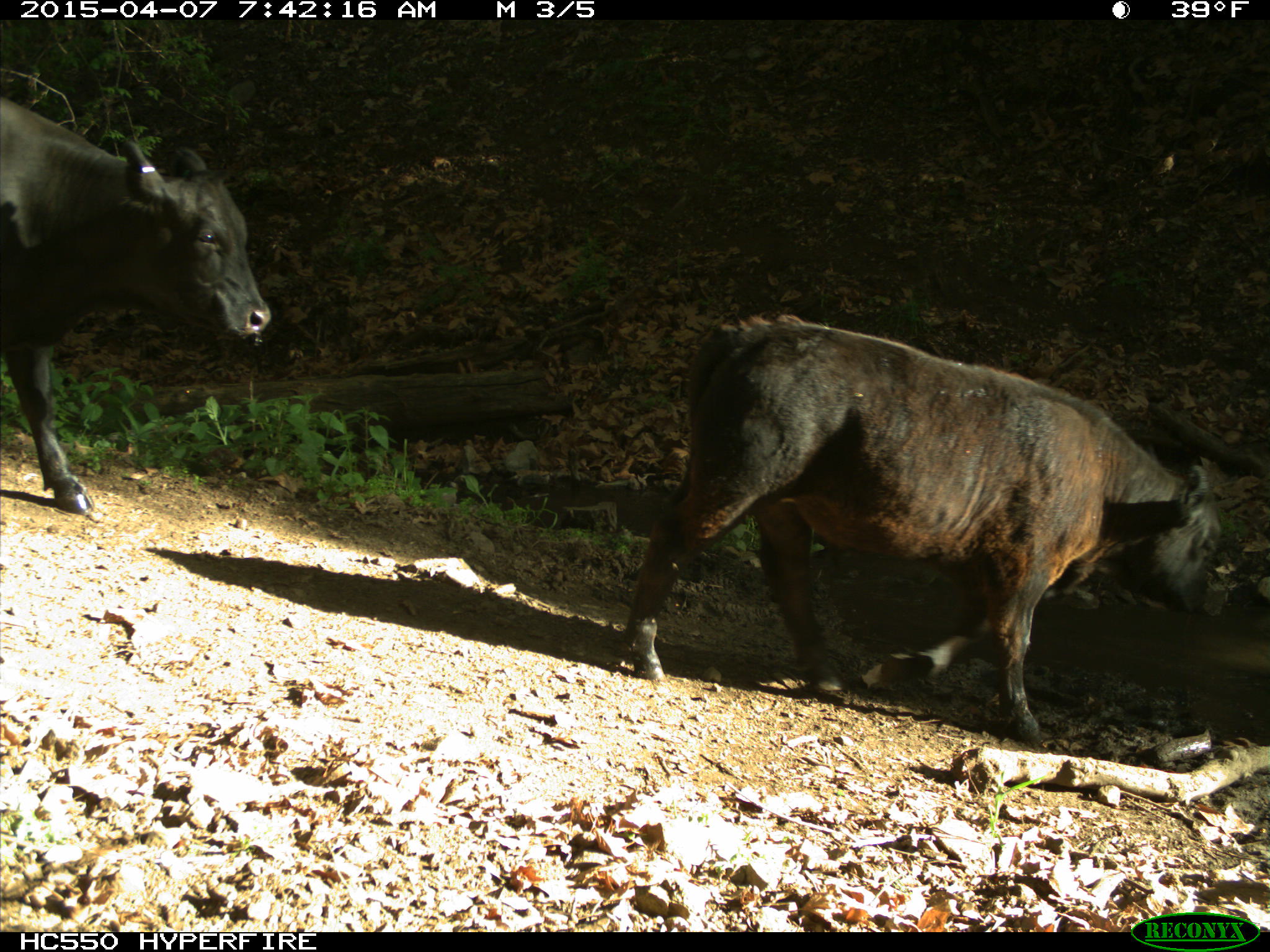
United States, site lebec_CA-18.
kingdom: Animalia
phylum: Chordata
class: Mammalia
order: Artiodactyla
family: Bovidae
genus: Bos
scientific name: Bos taurus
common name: domestic cow